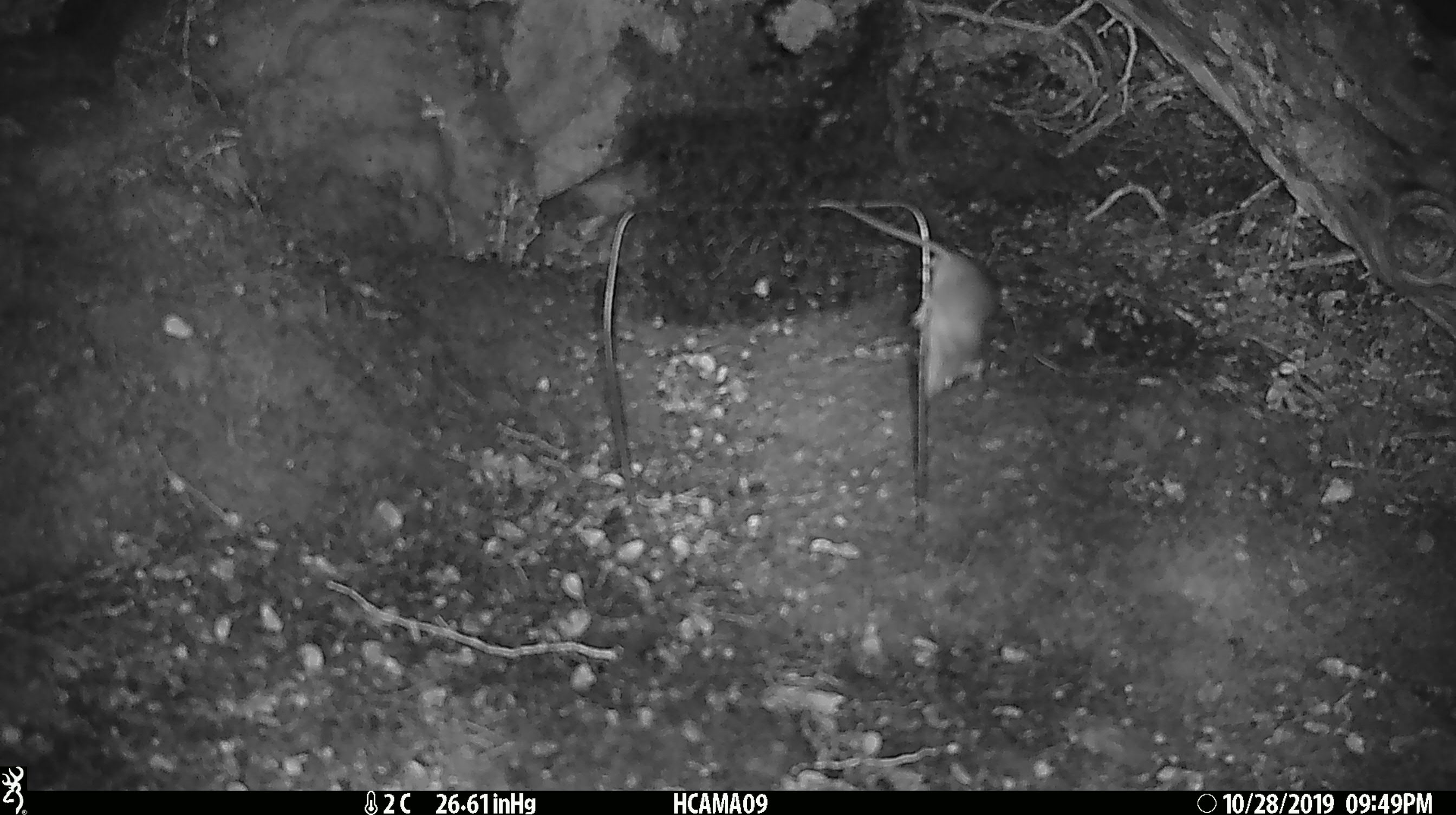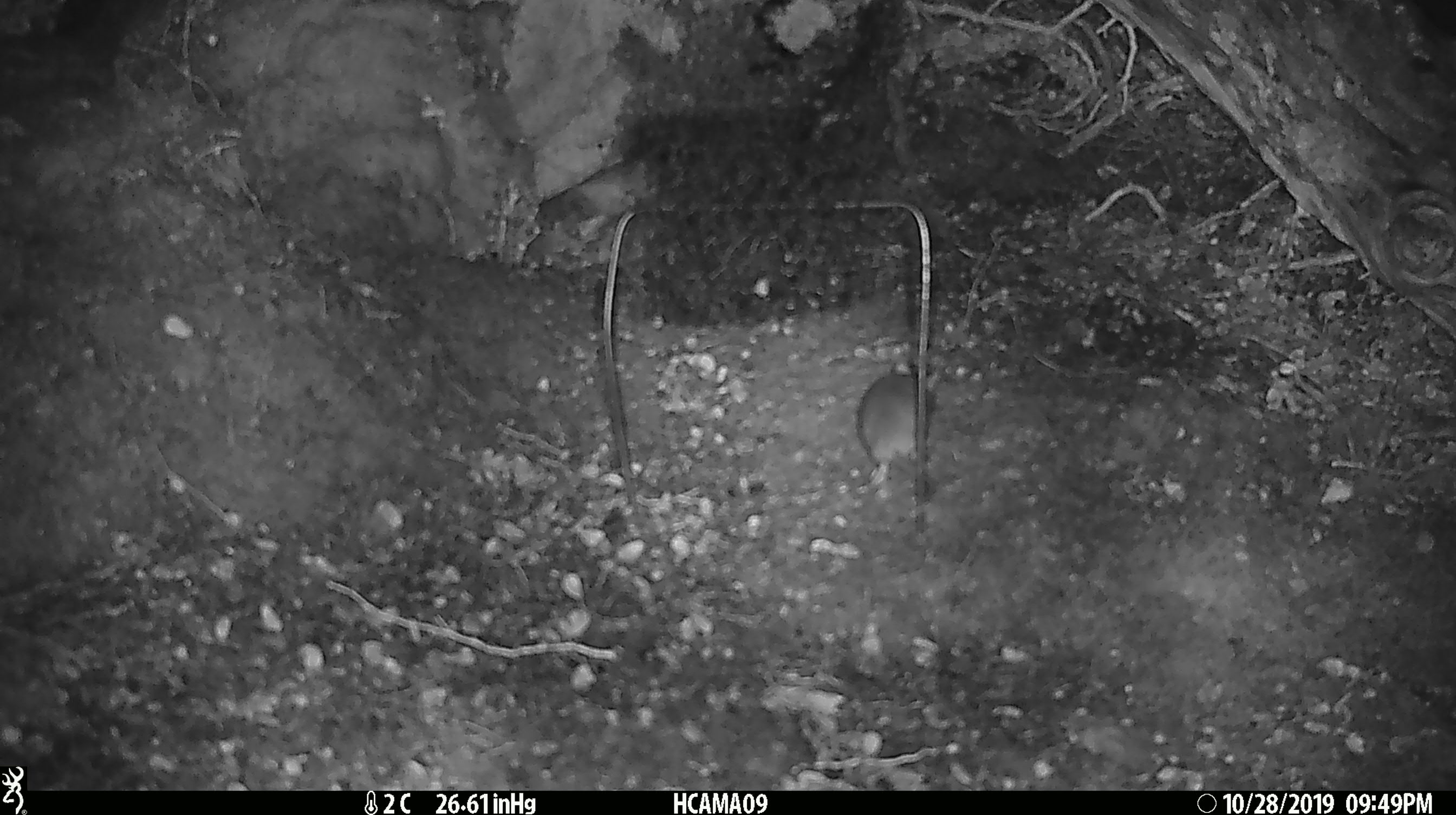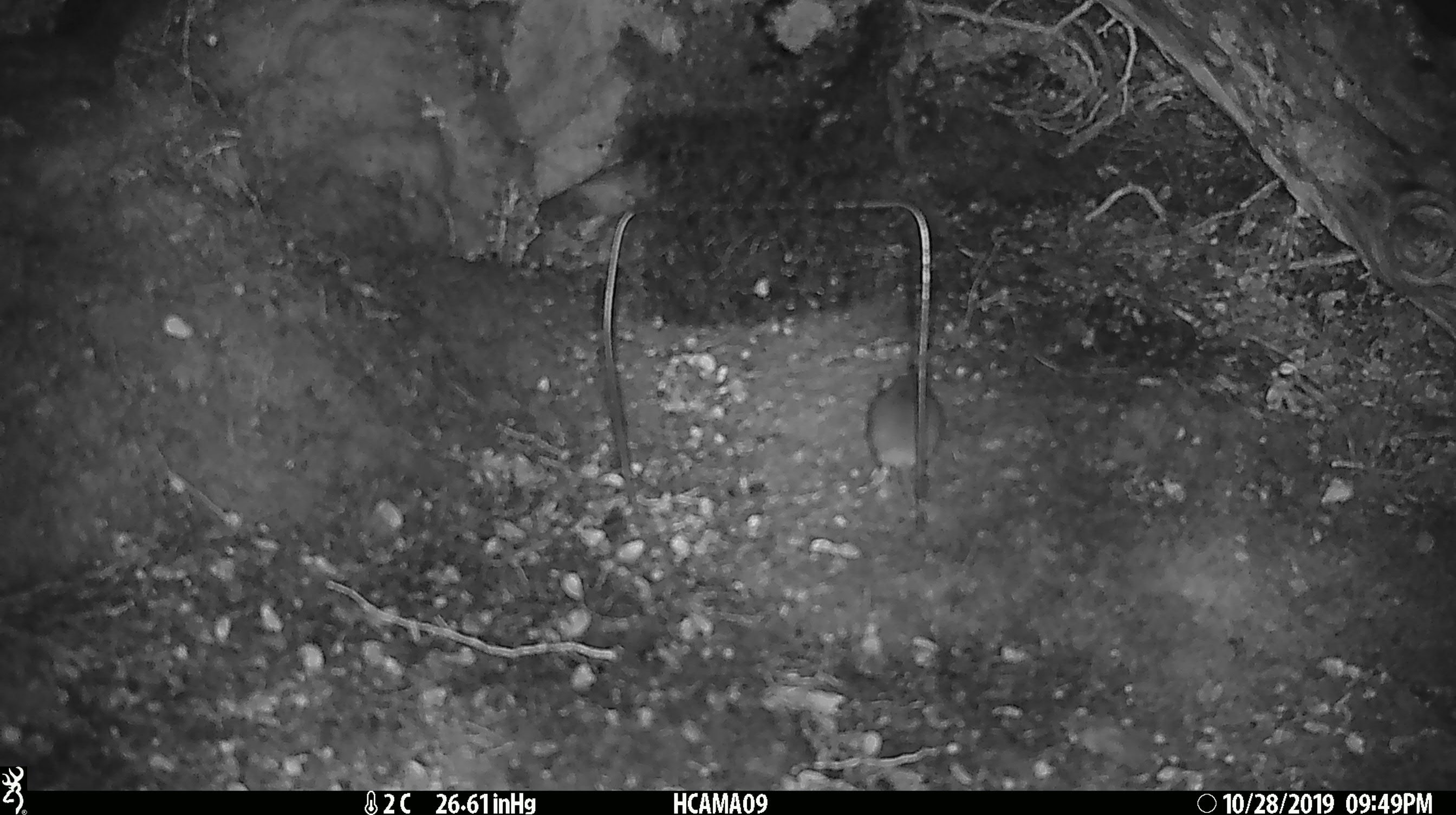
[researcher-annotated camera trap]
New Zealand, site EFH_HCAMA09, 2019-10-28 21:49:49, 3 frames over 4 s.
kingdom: Animalia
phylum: Chordata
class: Mammalia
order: Rodentia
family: Muridae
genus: Mus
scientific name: Mus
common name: mouse